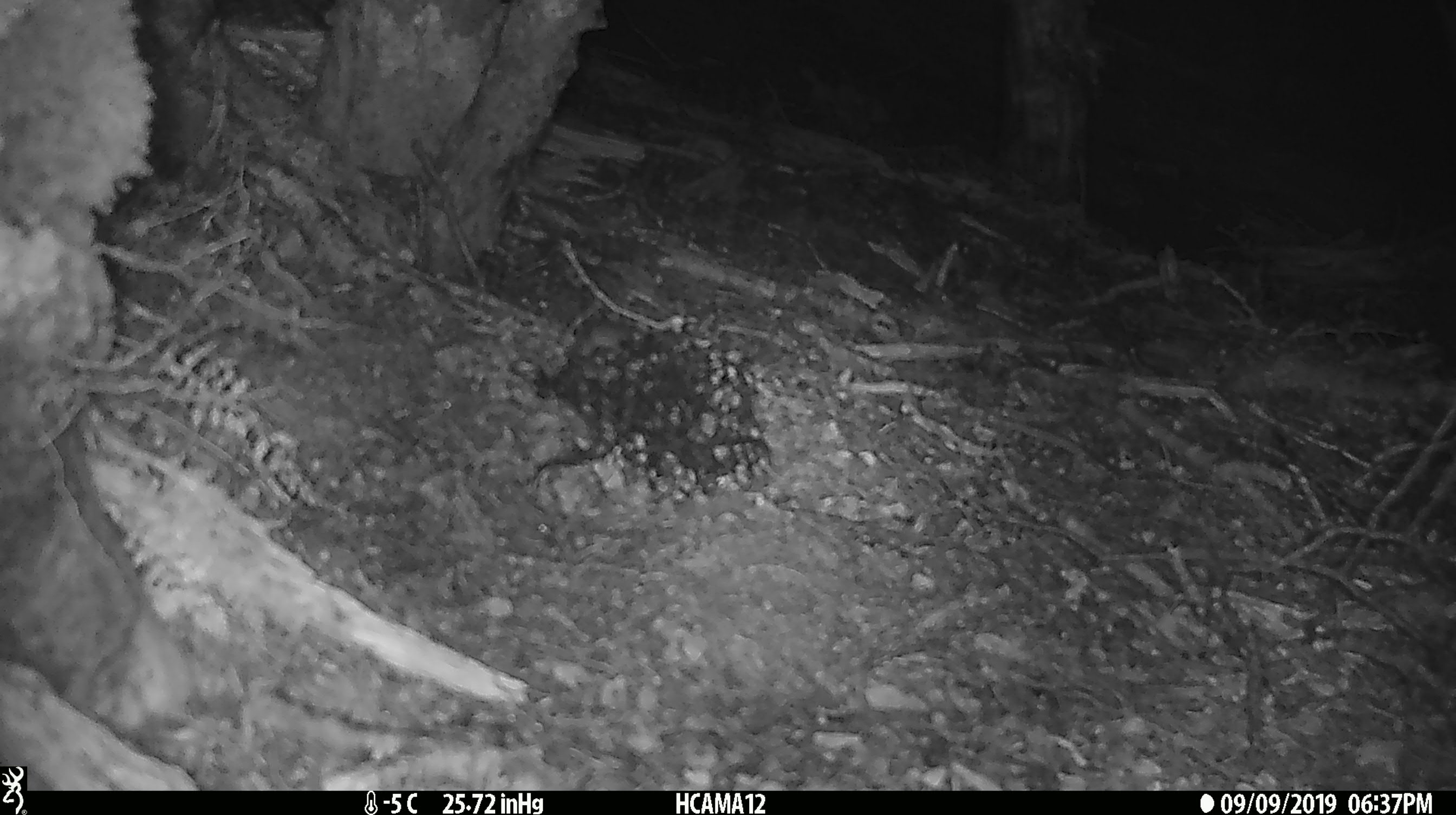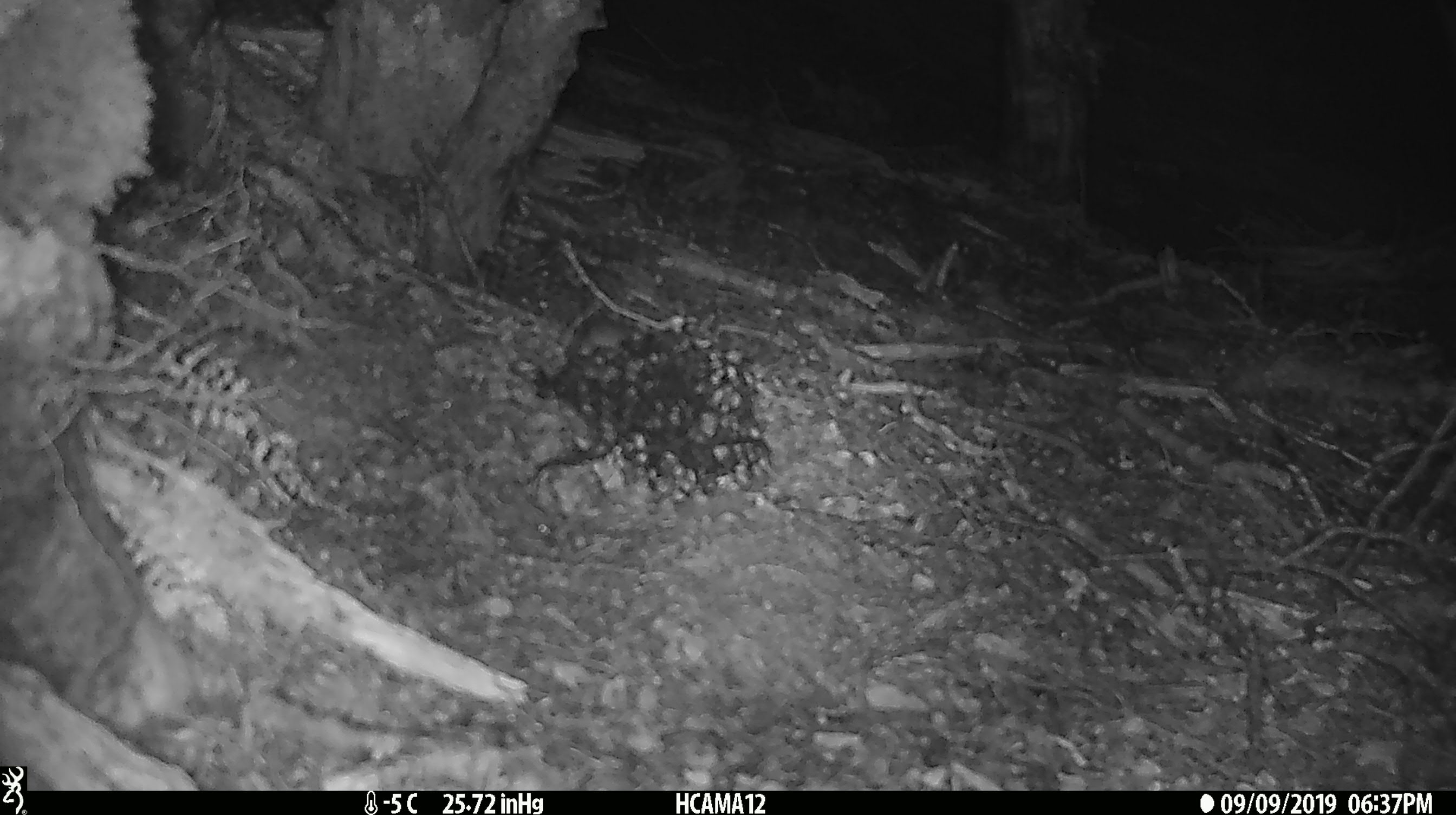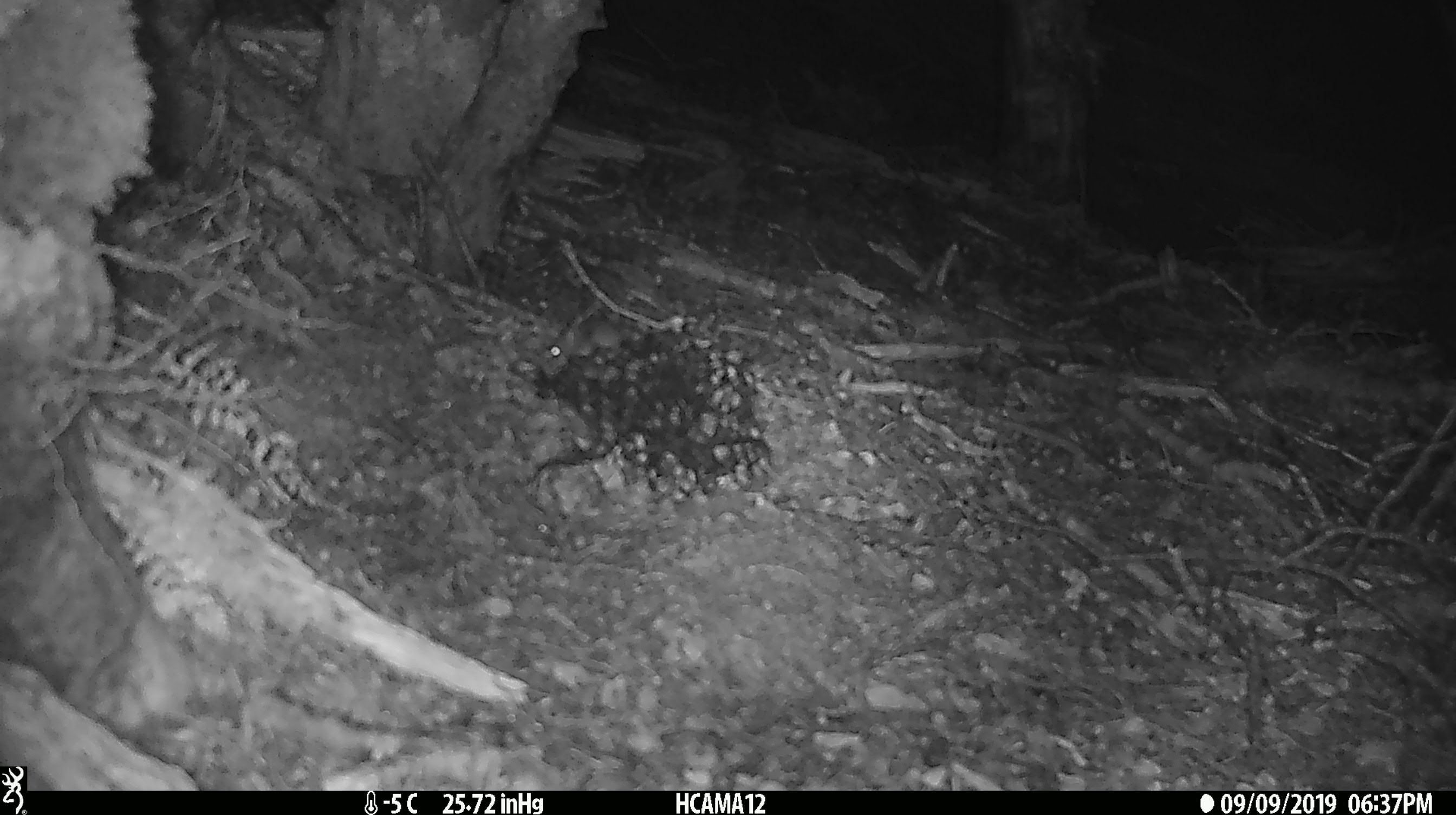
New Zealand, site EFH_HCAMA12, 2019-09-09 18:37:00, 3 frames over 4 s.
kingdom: Animalia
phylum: Chordata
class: Mammalia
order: Rodentia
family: Muridae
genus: Mus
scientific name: Mus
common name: mouse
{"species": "mouse (Mus)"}